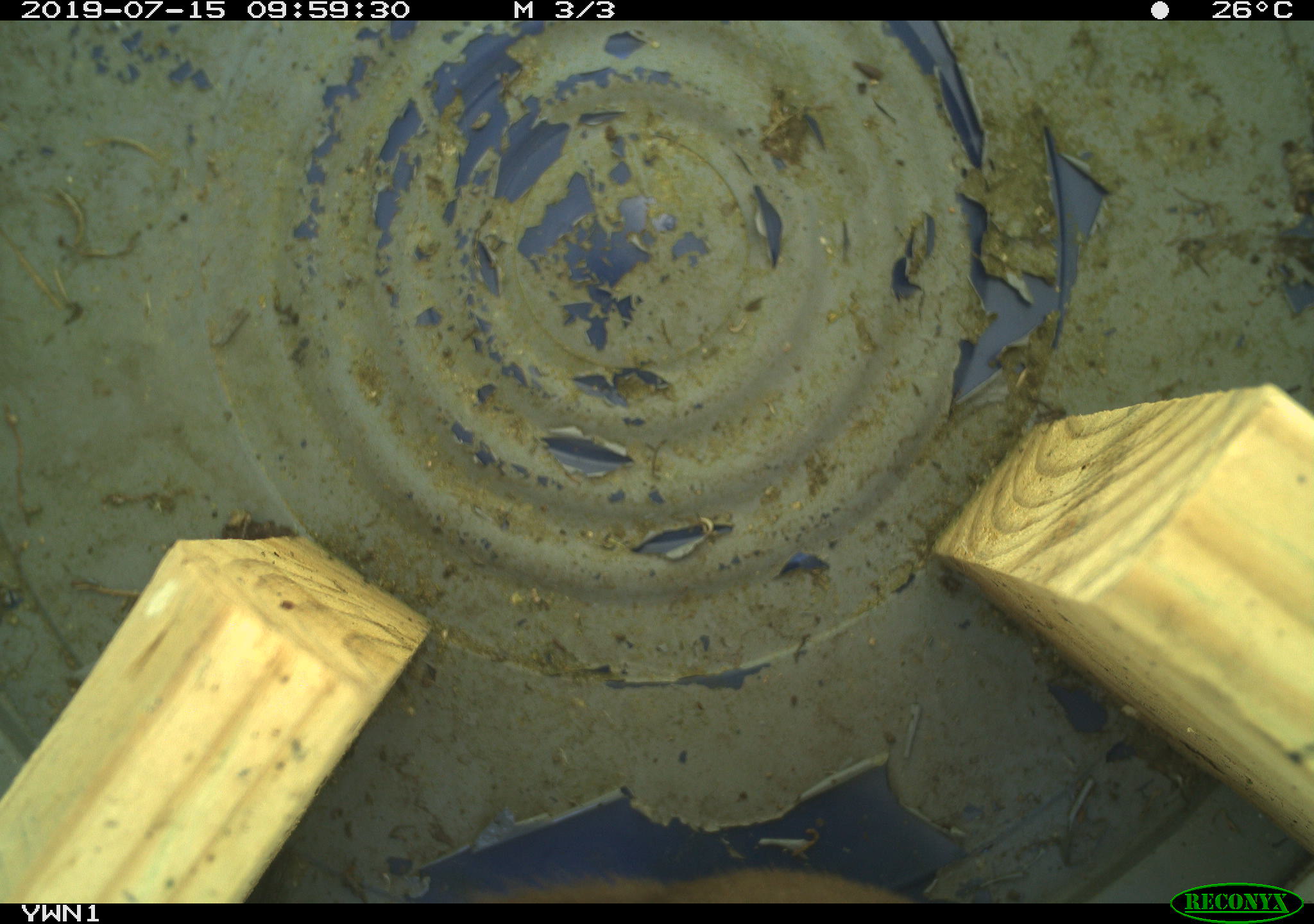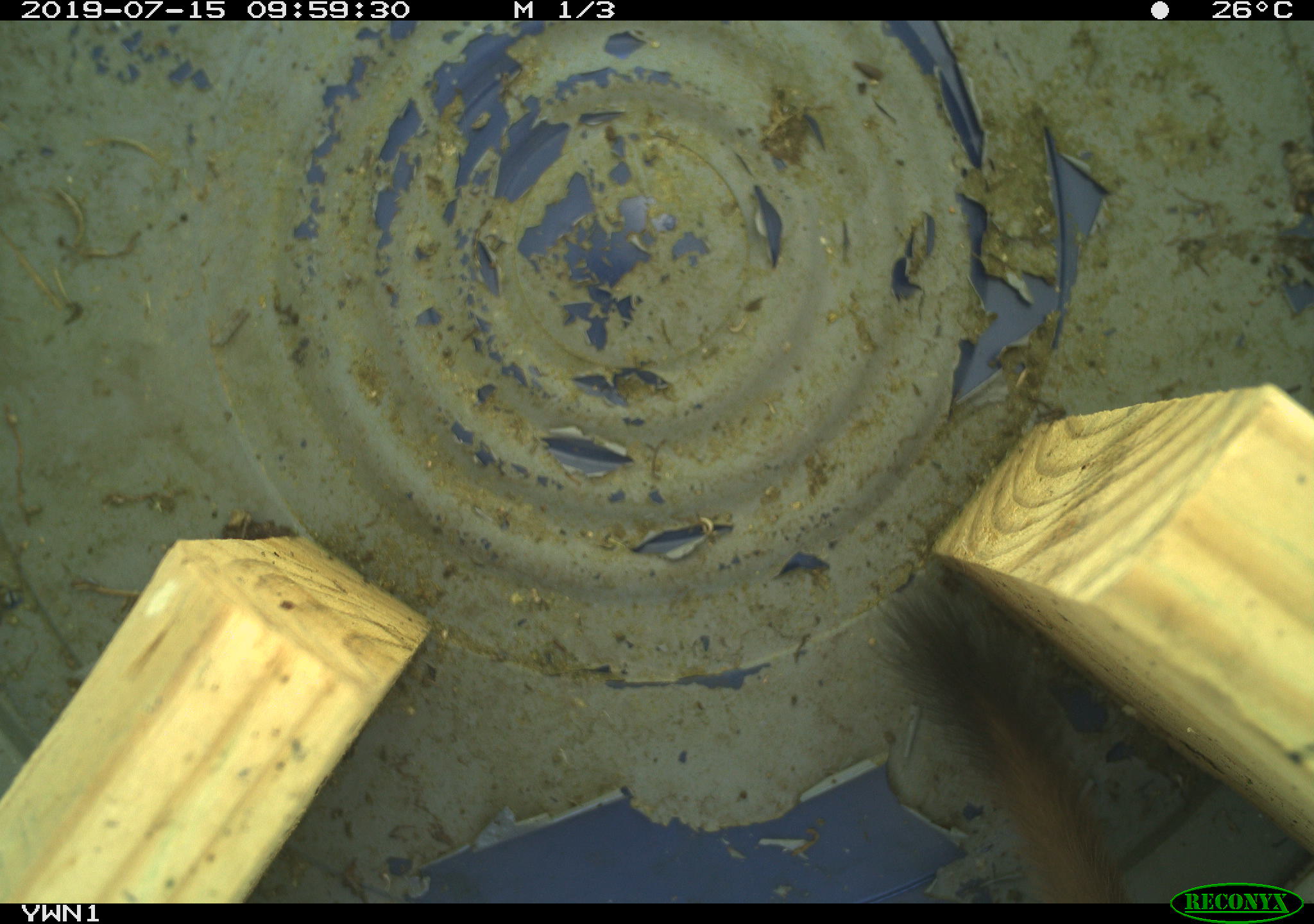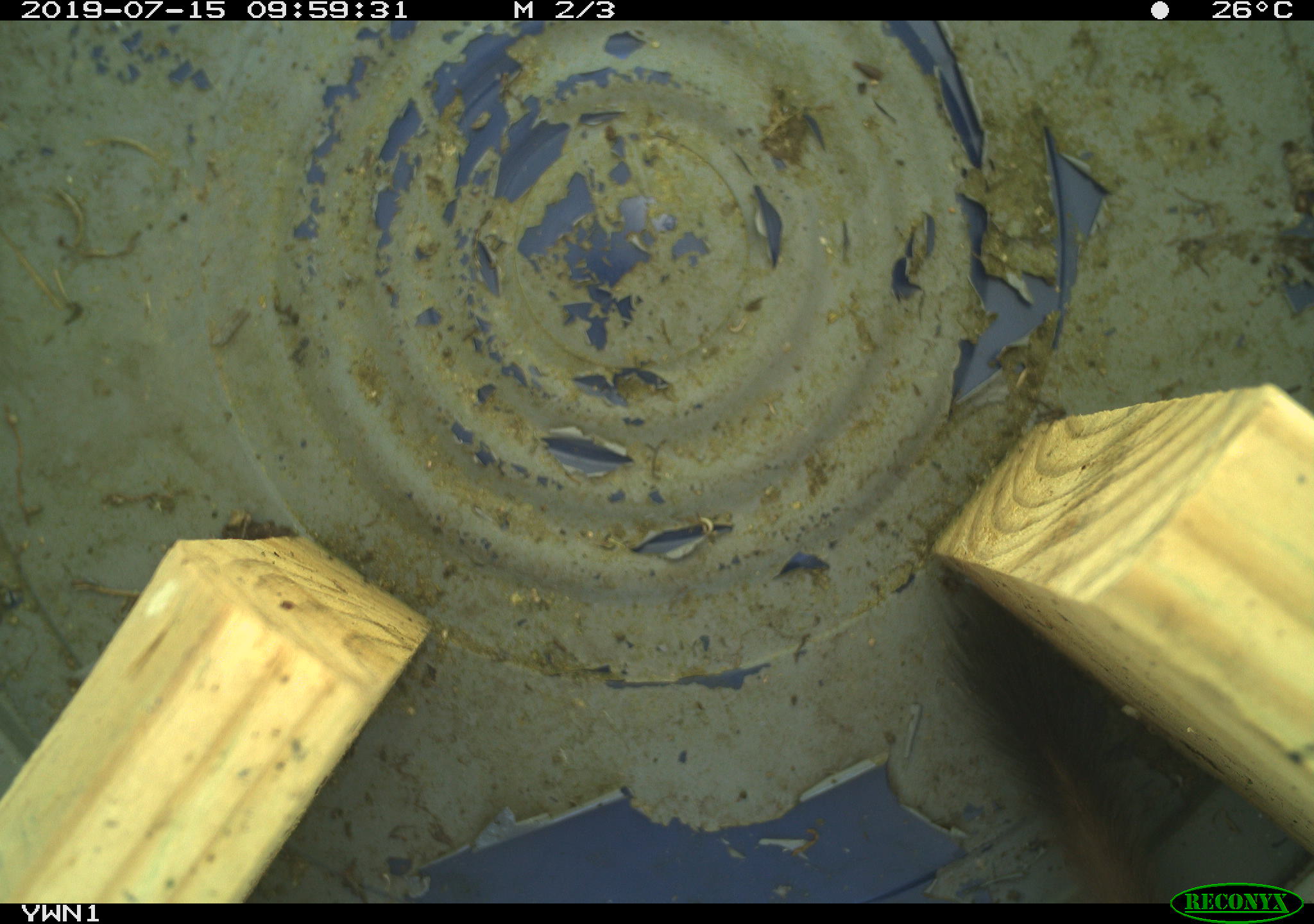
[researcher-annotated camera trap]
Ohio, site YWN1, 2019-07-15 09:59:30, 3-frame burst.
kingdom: Animalia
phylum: Chordata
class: Mammalia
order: Carnivora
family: Mustelidae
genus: Neogale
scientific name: Neogale frenata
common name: long-tailed weasel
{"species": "long-tailed weasel (Neogale frenata)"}